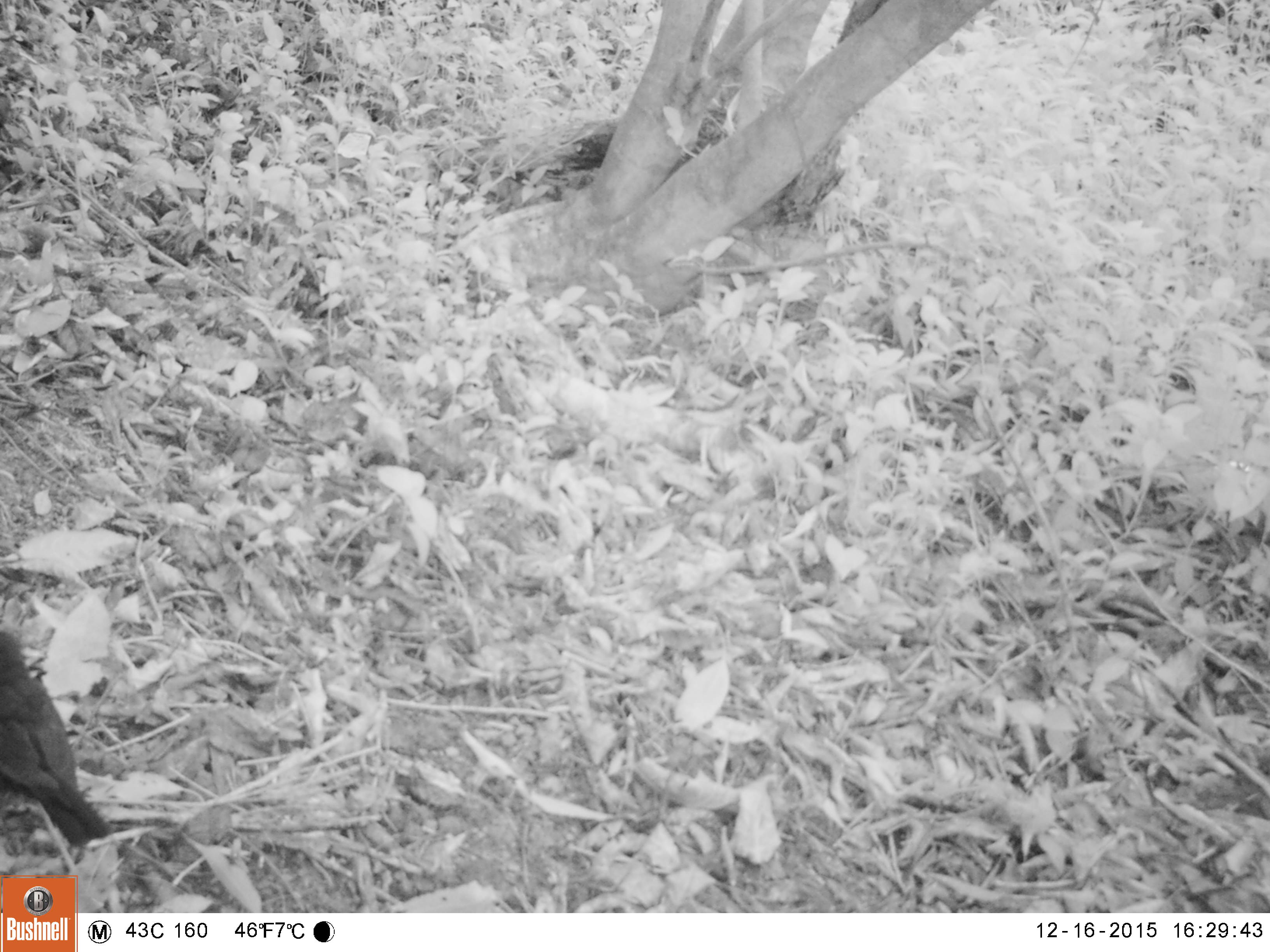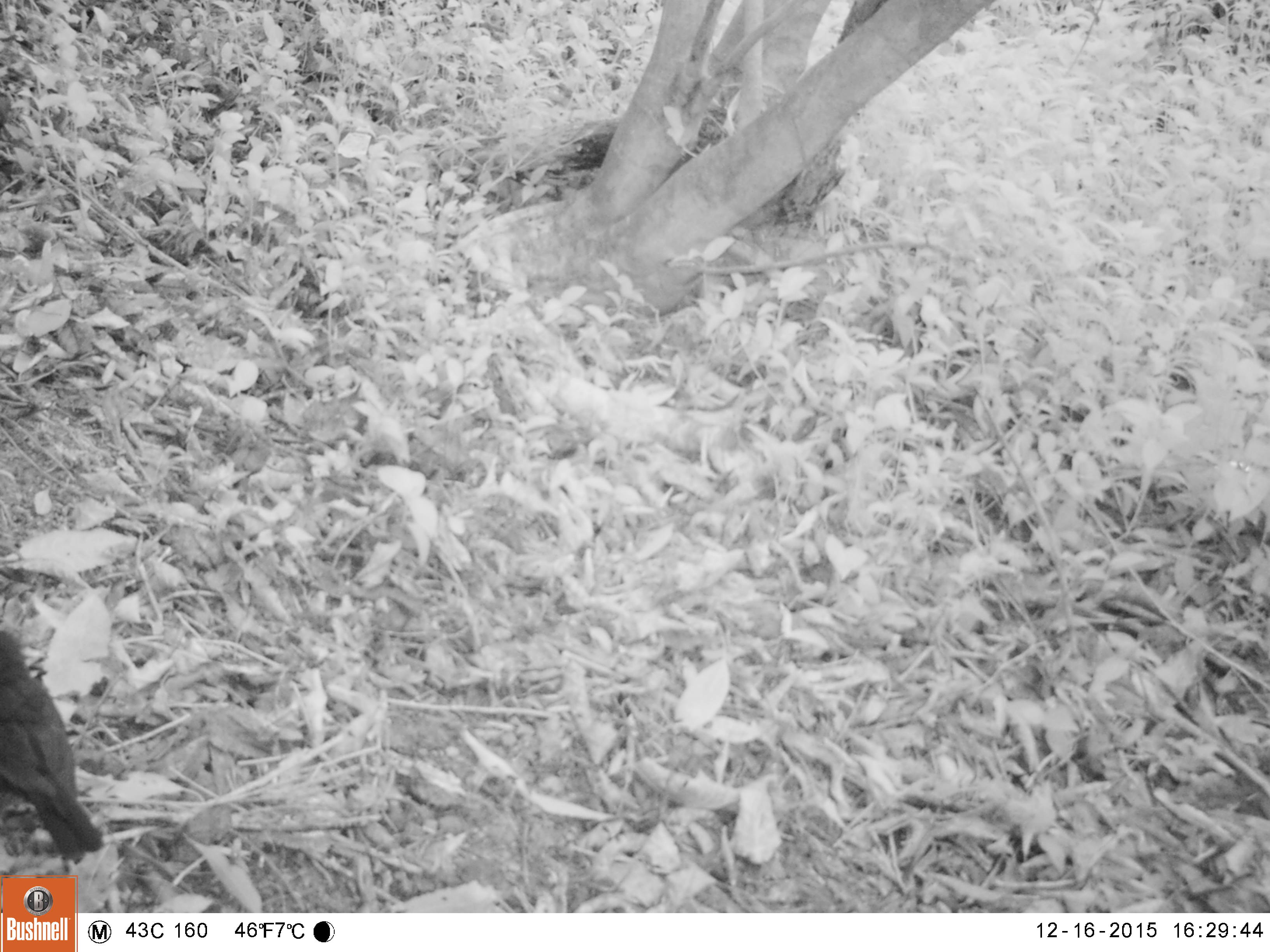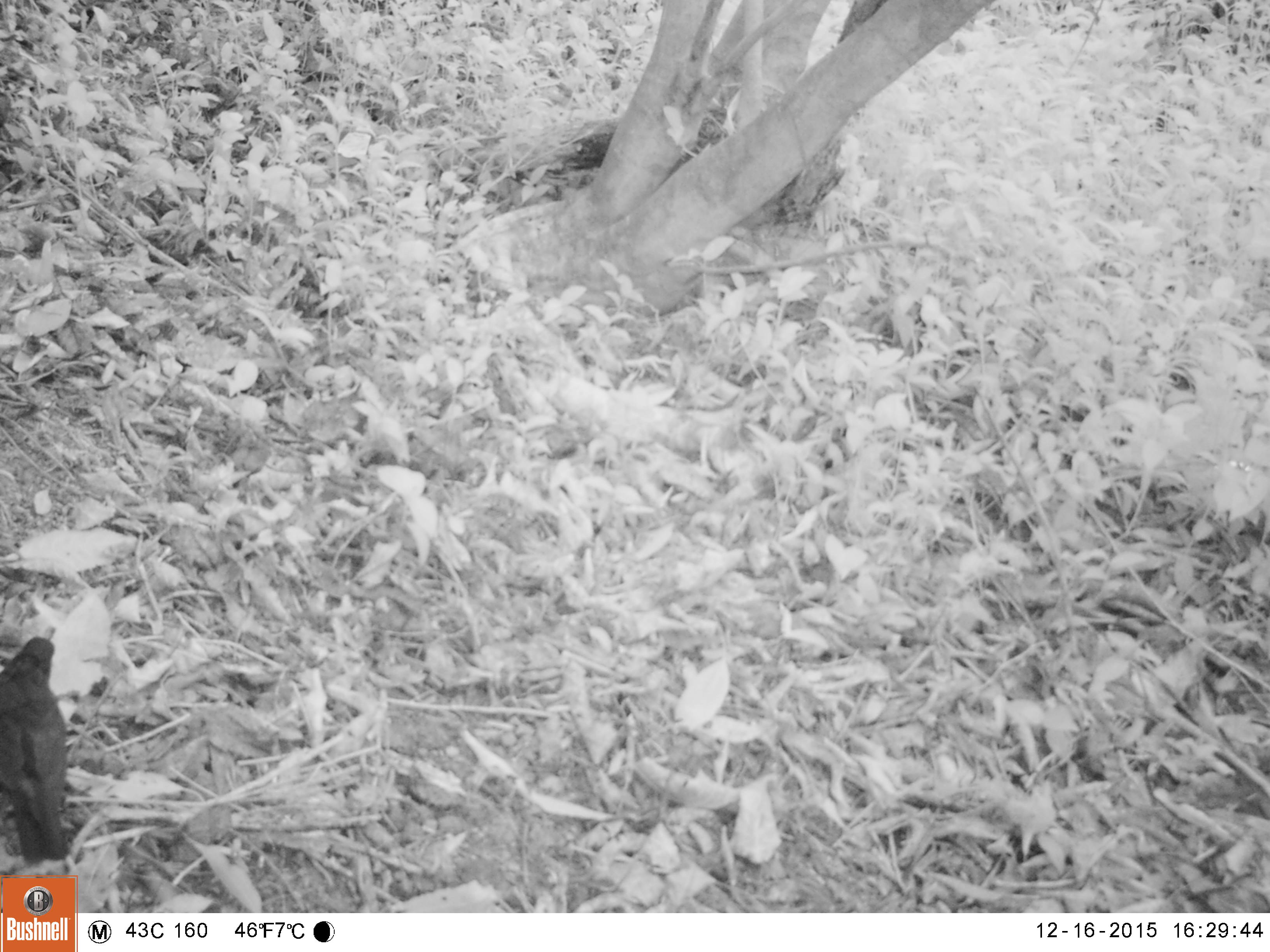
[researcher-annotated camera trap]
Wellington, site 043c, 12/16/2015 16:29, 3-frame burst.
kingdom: Animalia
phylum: Chordata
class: Aves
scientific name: Aves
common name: bird